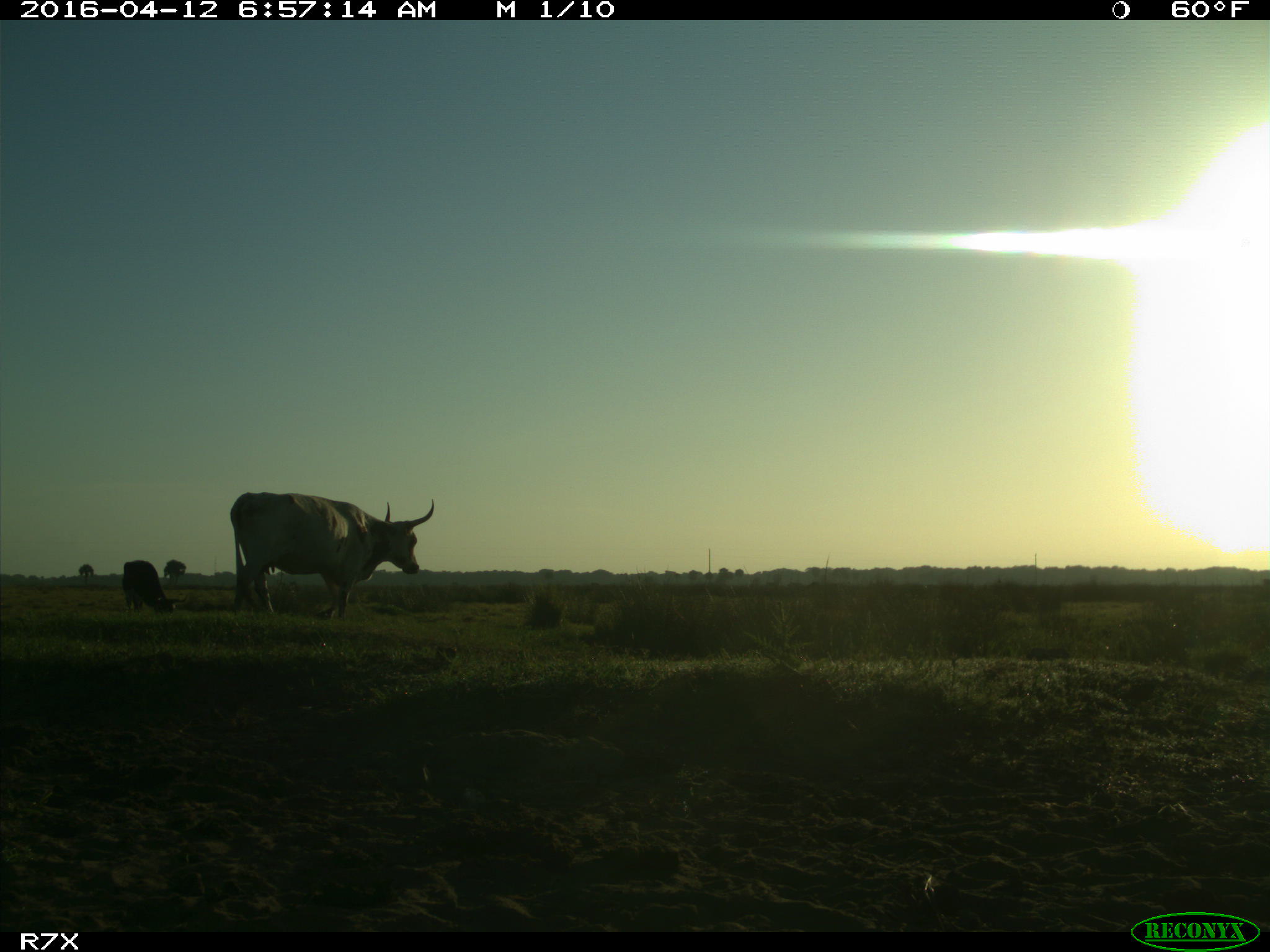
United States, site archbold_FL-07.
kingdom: Animalia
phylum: Chordata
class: Mammalia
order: Artiodactyla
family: Bovidae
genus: Bos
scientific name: Bos taurus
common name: domestic cow